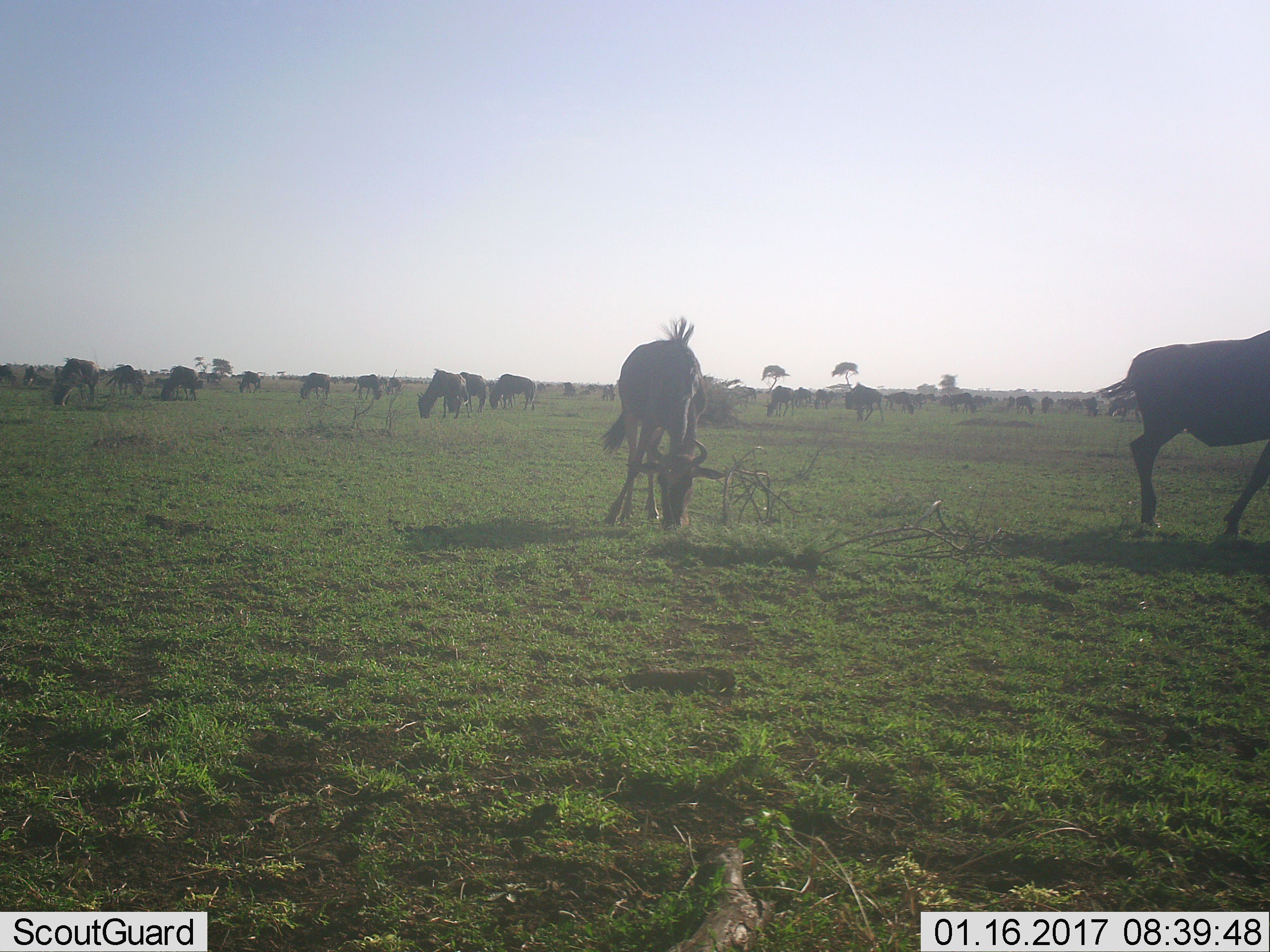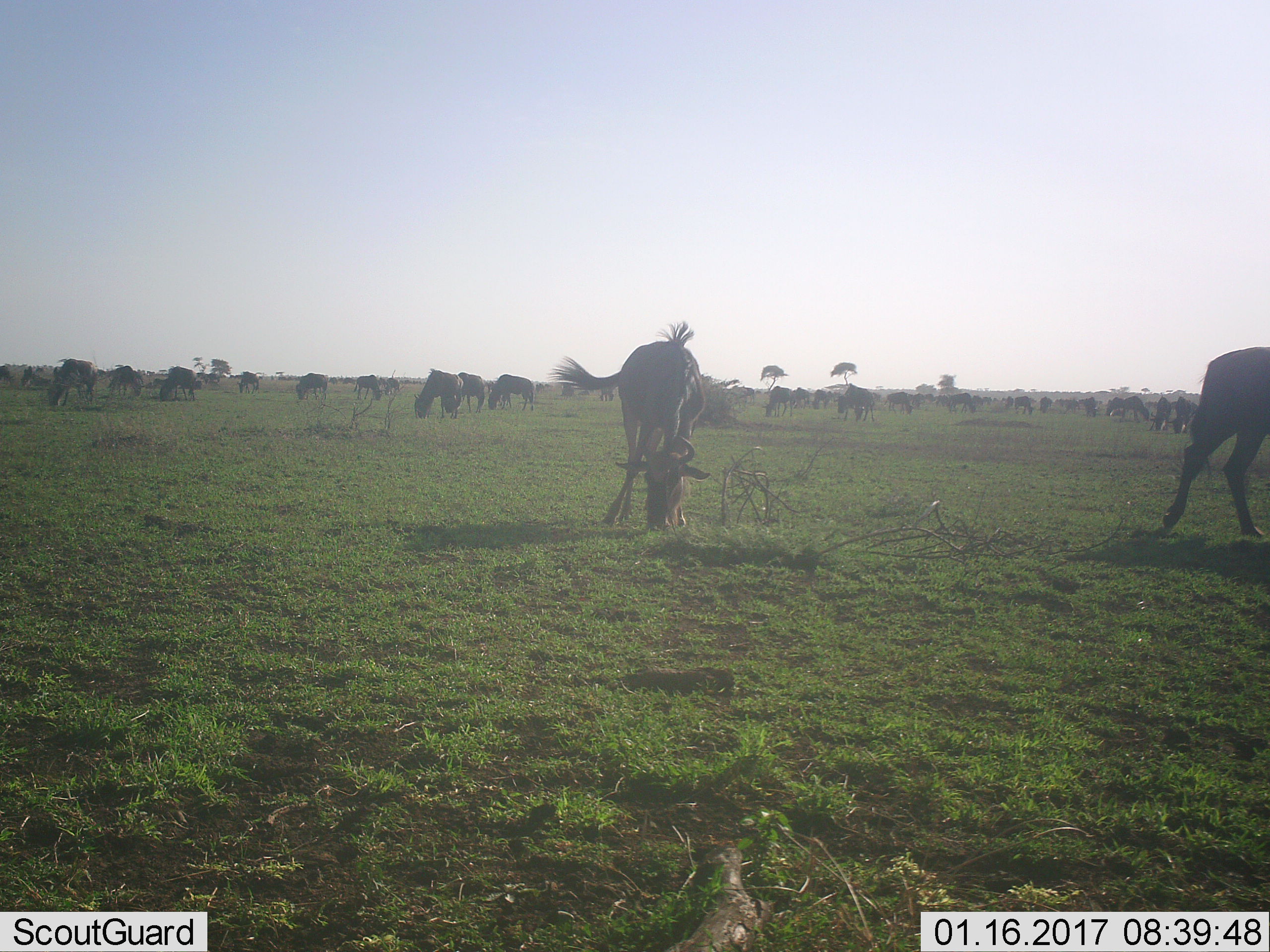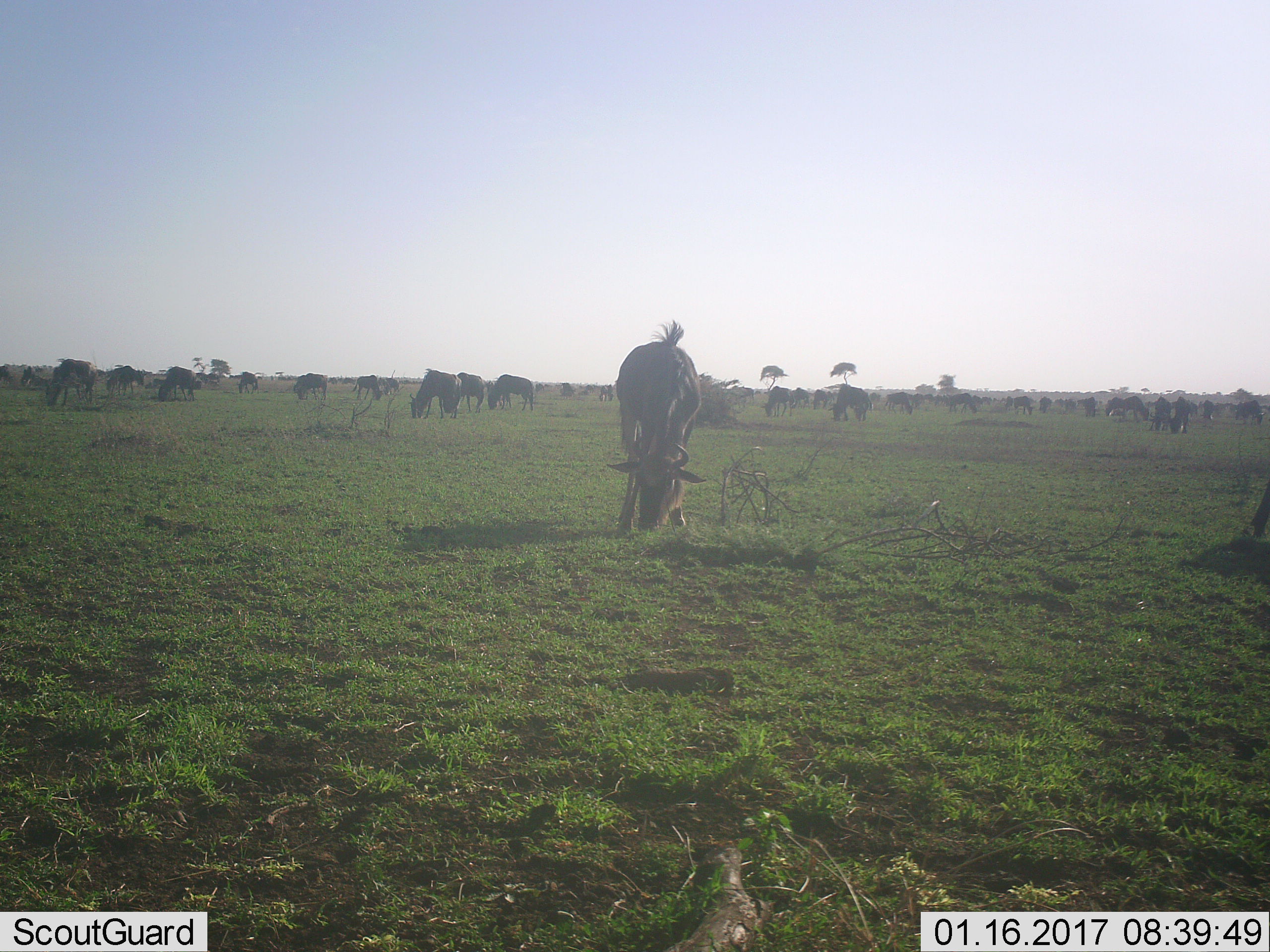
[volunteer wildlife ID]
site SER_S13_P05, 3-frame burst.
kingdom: Animalia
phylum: Chordata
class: Mammalia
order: Artiodactyla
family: Bovidae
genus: Connochaetes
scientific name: Connochaetes taurinus taurinus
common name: blue wildebeest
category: wildebeestblue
Wildebeestblue (blue wildebeest) (Connochaetes taurinus taurinus), count 51+. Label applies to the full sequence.